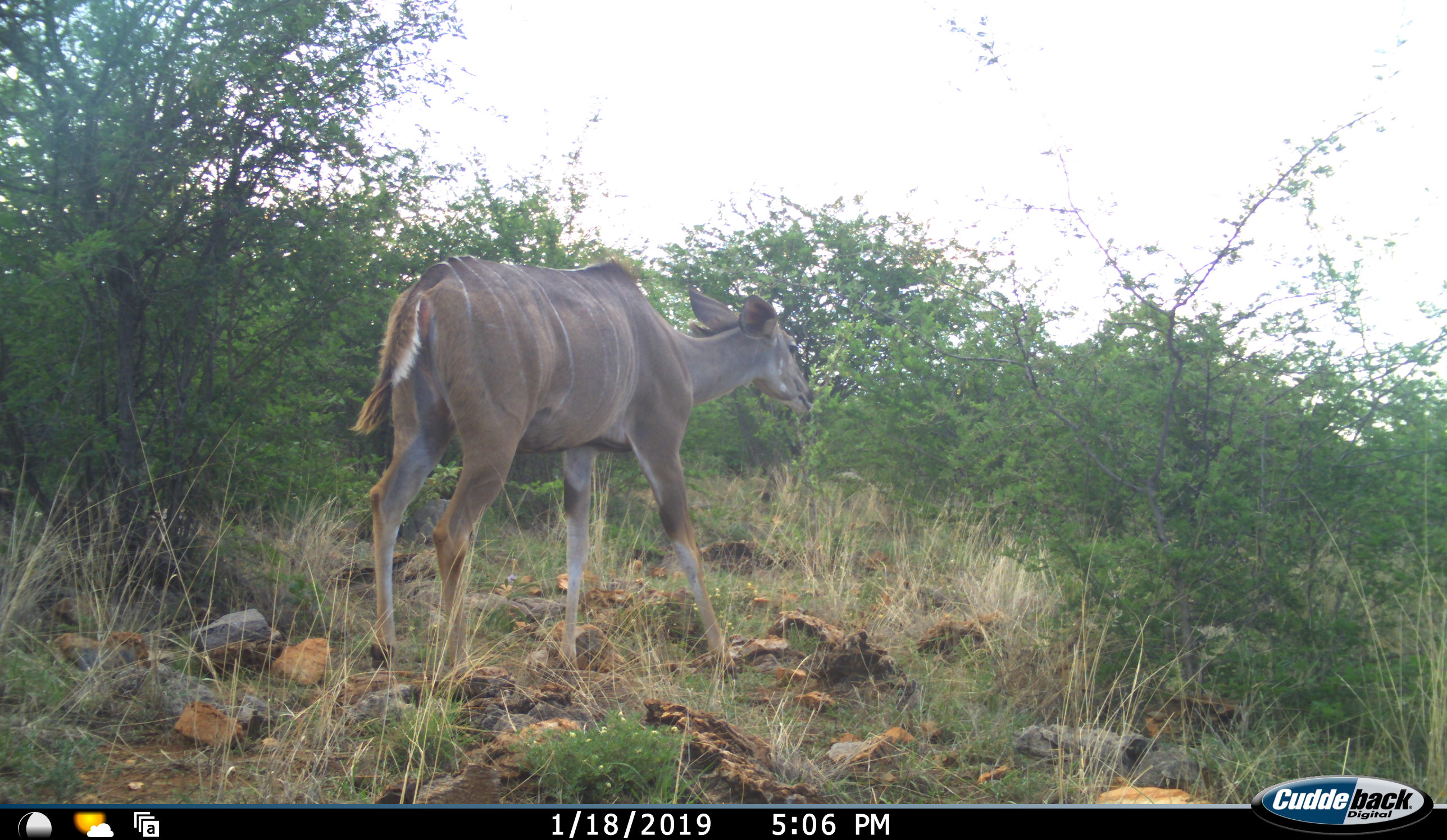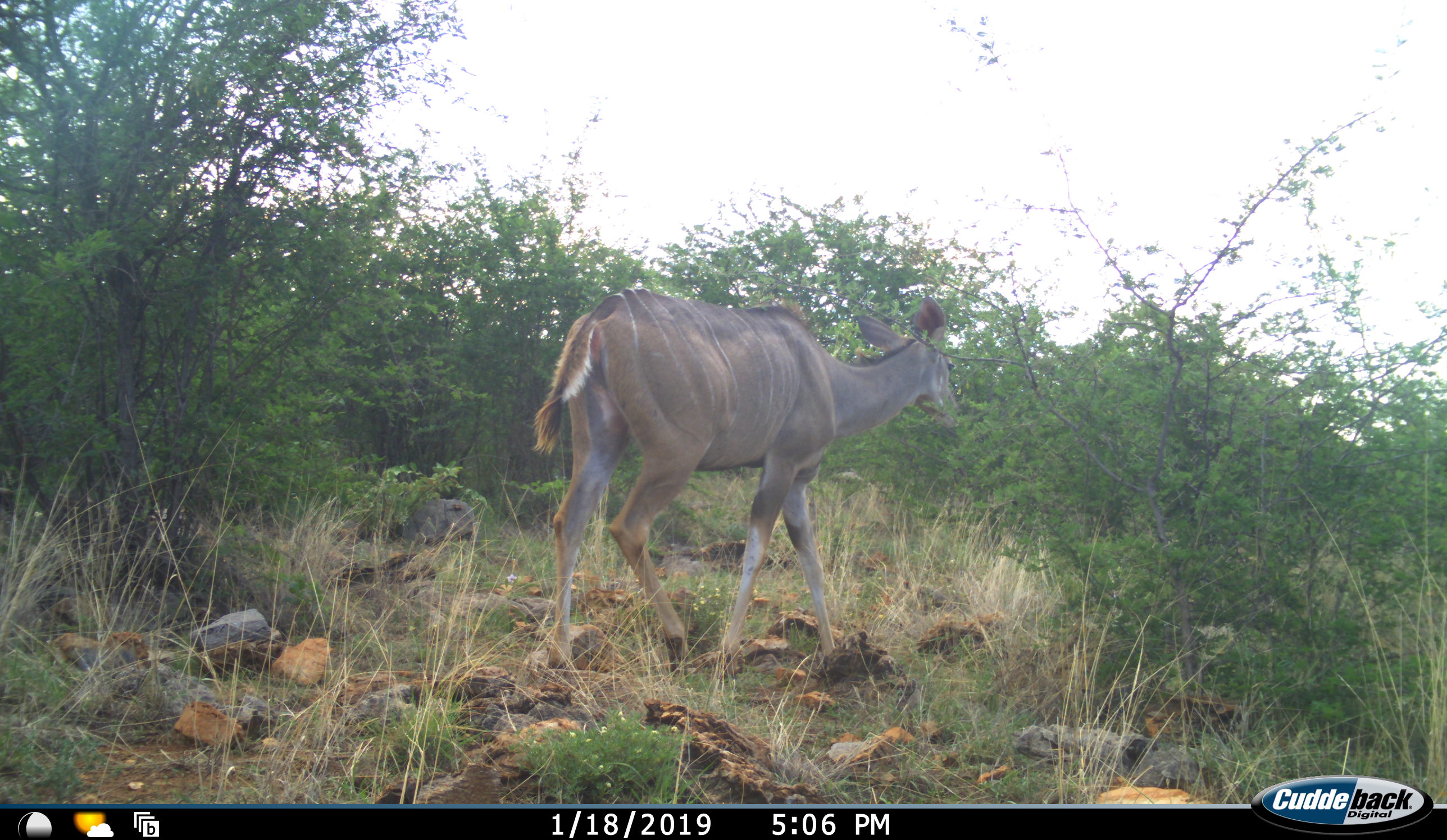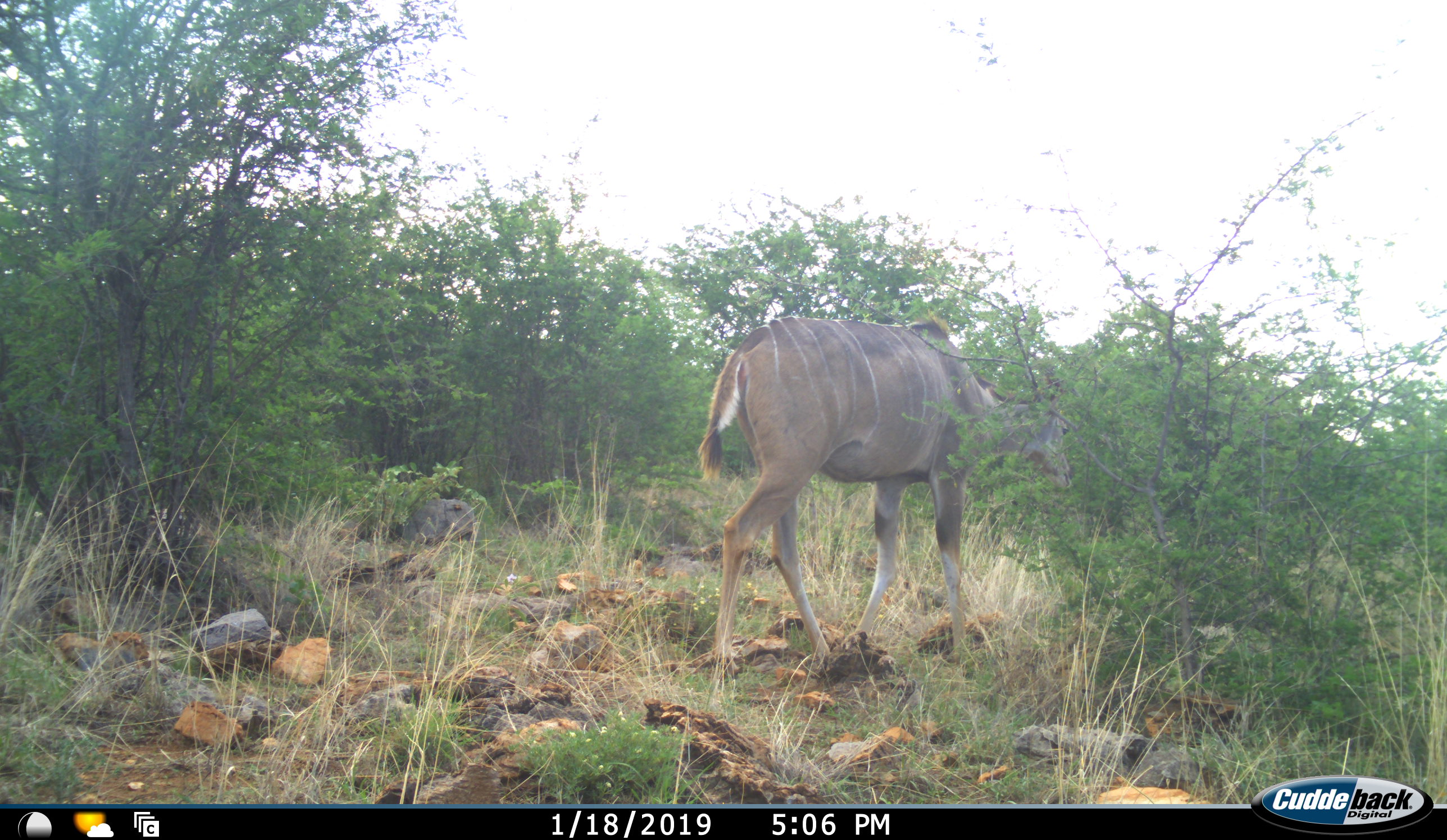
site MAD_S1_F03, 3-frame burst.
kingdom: Animalia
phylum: Chordata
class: Mammalia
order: Artiodactyla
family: Bovidae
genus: Tragelaphus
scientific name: Tragelaphus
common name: kudu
Kudu (Tragelaphus), count 1. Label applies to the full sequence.